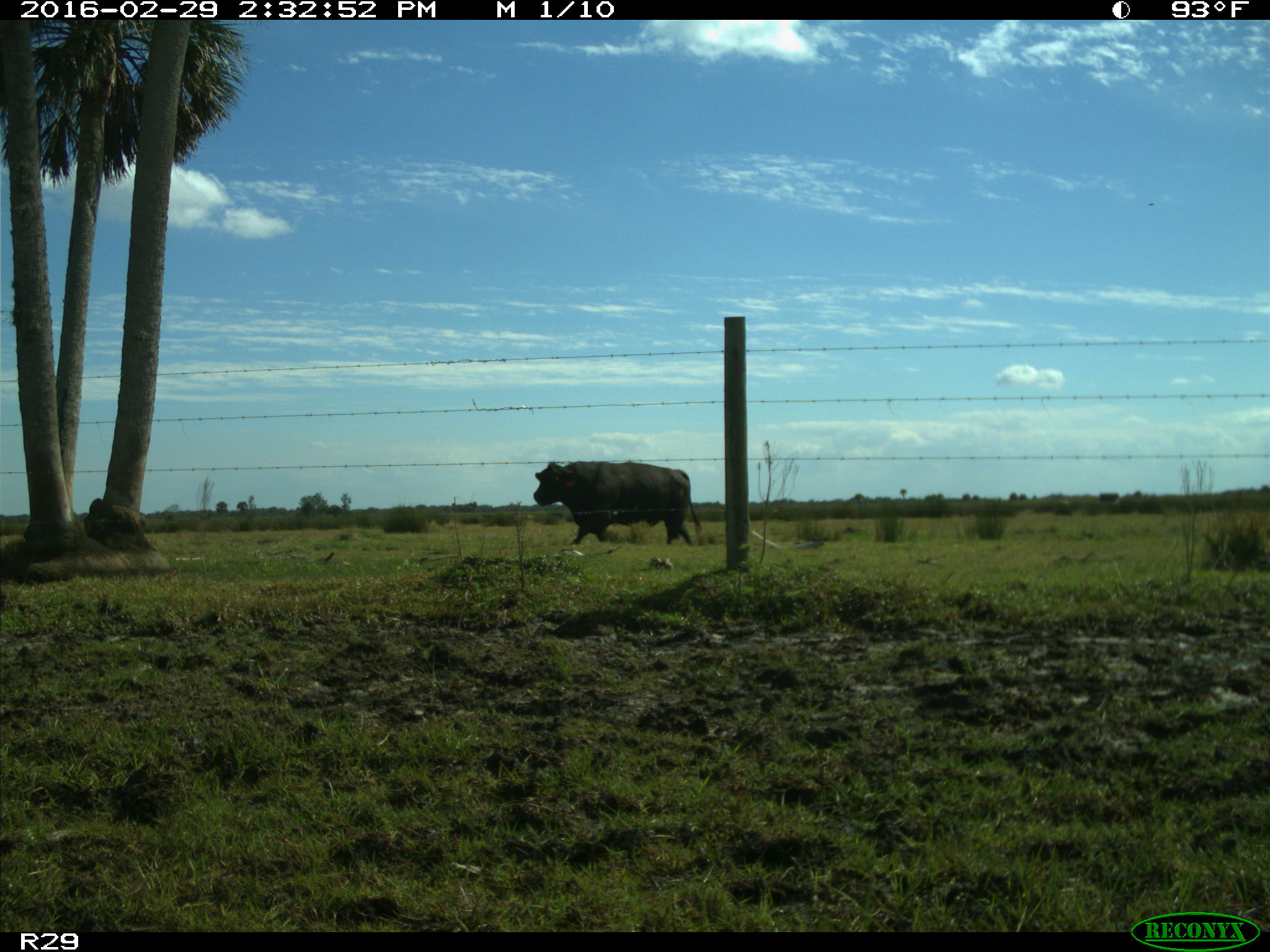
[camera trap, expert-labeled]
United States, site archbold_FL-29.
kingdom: Animalia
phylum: Chordata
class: Mammalia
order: Artiodactyla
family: Bovidae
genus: Bos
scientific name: Bos taurus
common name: domestic cow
Bos taurus (domestic cow).